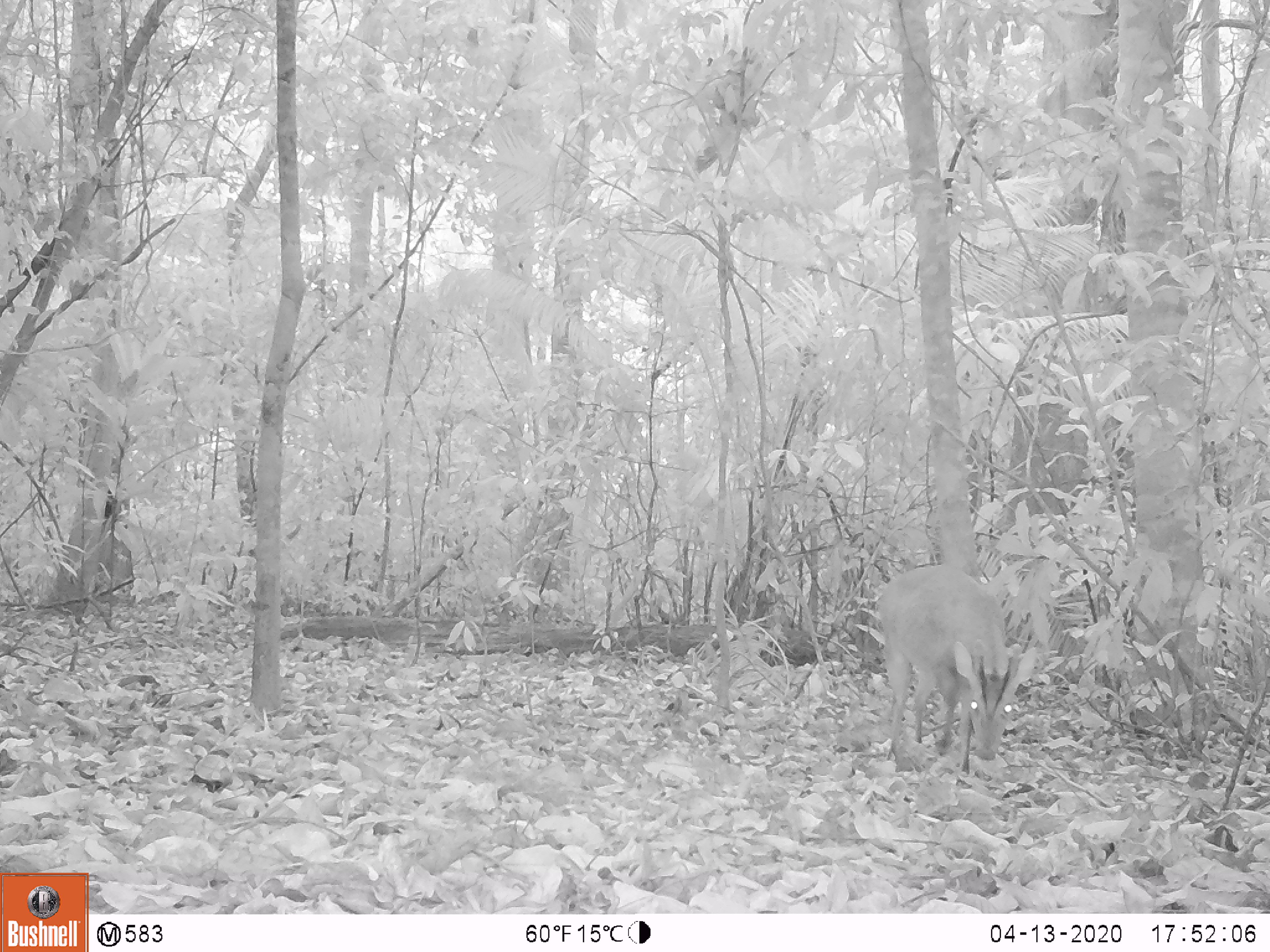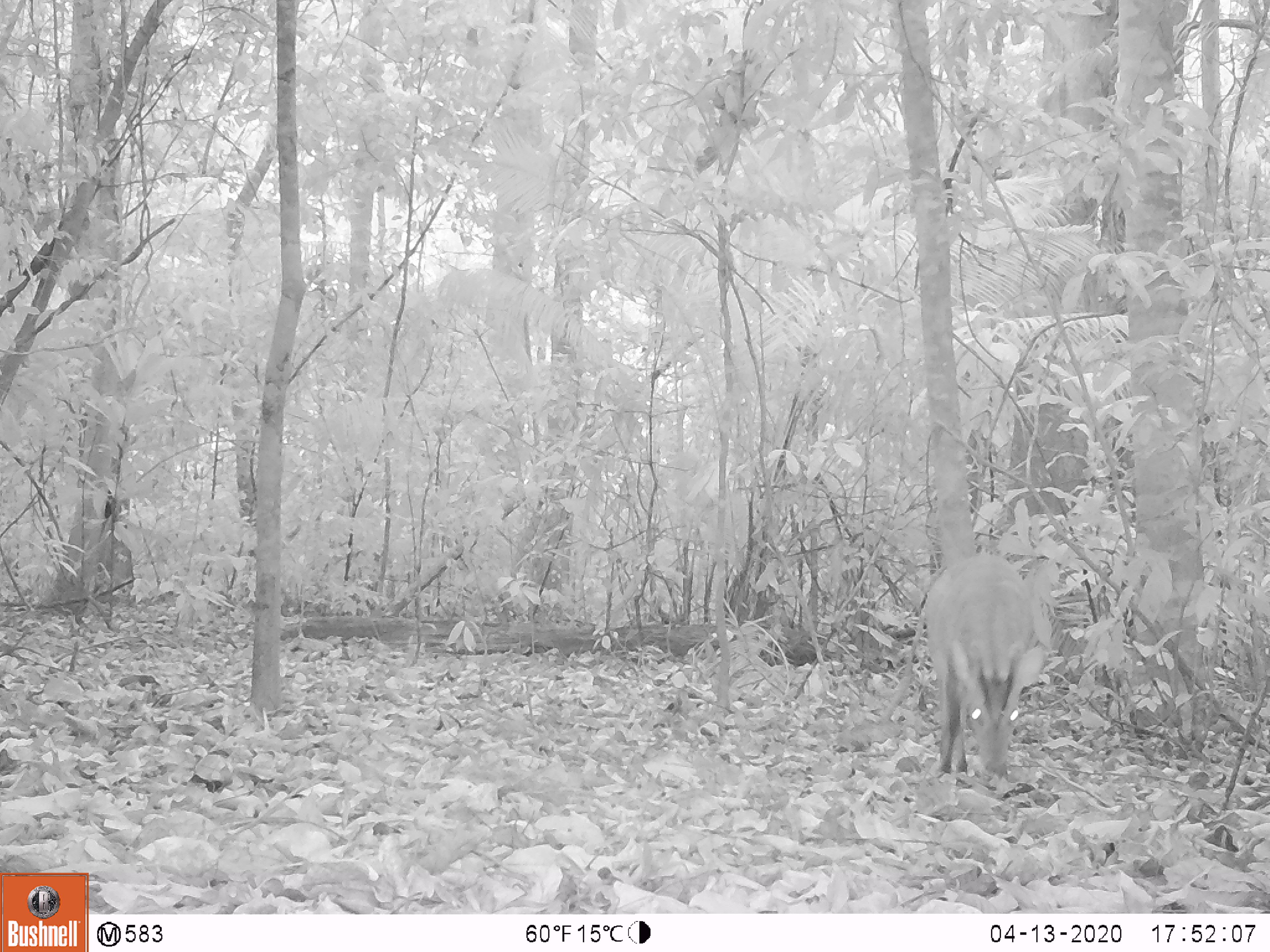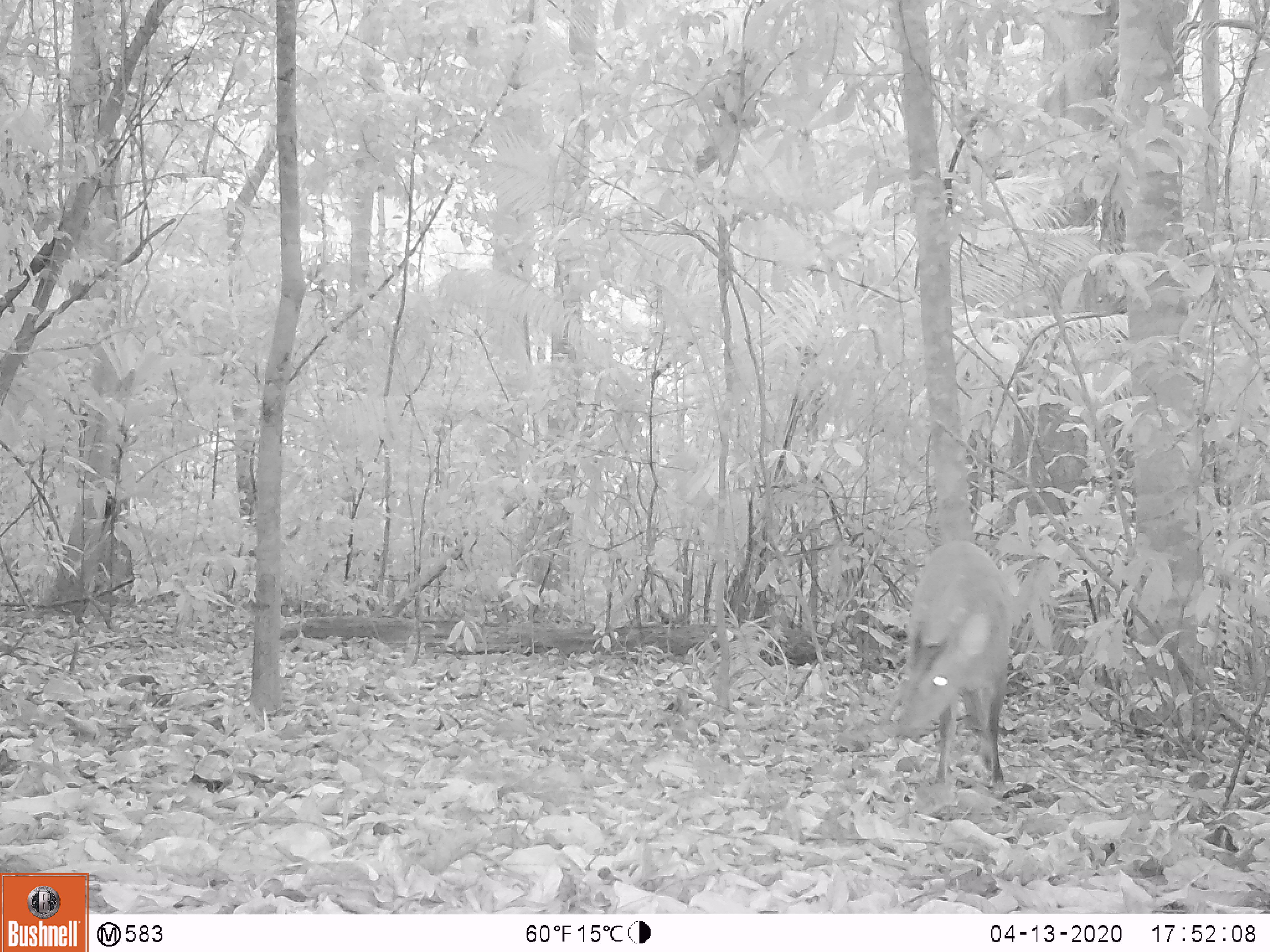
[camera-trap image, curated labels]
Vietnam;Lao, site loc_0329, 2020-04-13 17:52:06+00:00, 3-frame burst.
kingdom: Animalia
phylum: Chordata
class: Mammalia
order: Artiodactyla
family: Cervidae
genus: Muntiacus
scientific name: Muntiacus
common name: muntjacs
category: unidentified muntjac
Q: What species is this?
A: Unidentified muntjac (muntjacs) (Muntiacus).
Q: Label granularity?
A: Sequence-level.